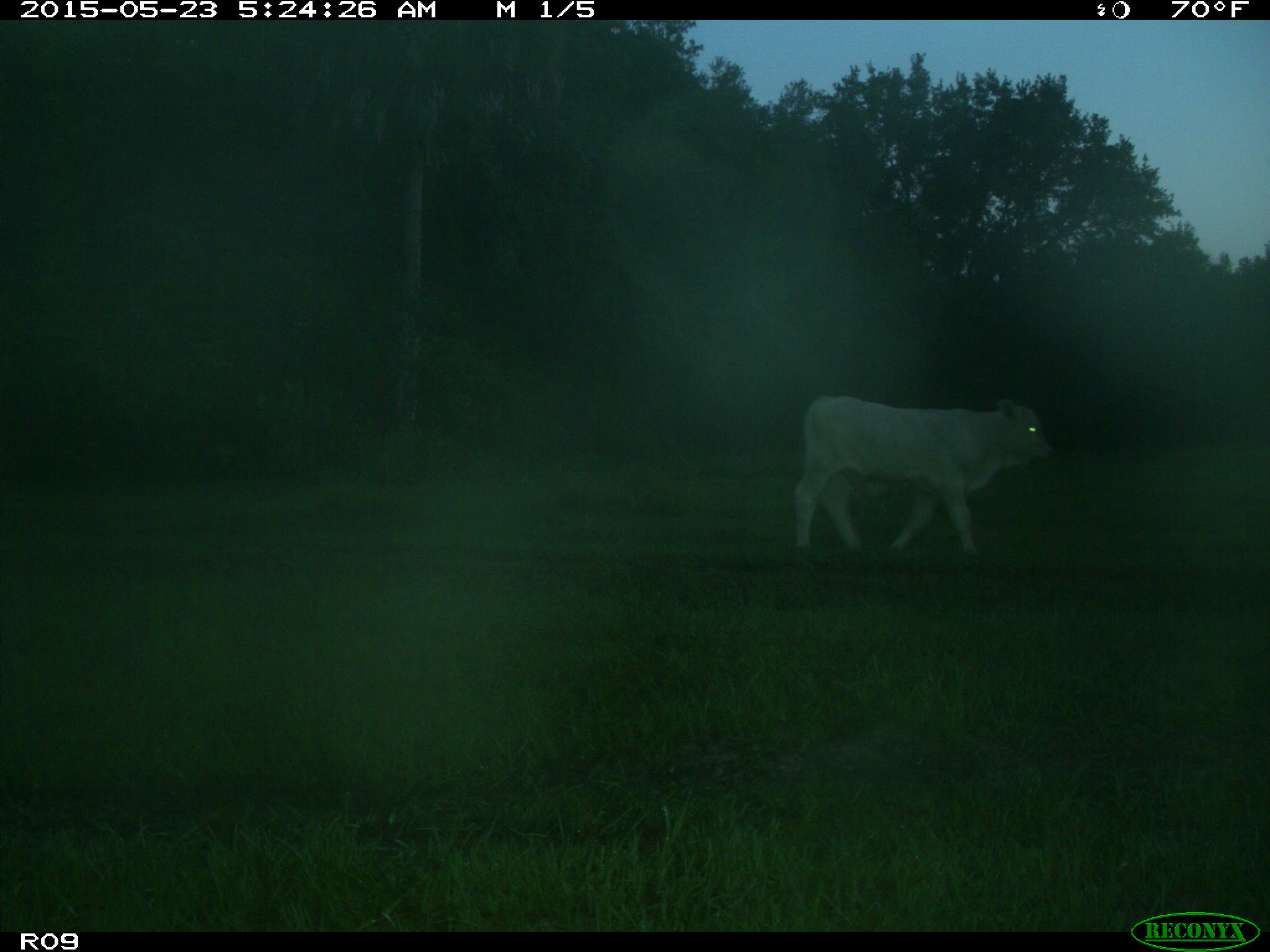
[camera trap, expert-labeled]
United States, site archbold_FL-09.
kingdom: Animalia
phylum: Chordata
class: Mammalia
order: Artiodactyla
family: Bovidae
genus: Bos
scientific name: Bos taurus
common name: domestic cow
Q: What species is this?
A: Bos taurus (domestic cow).